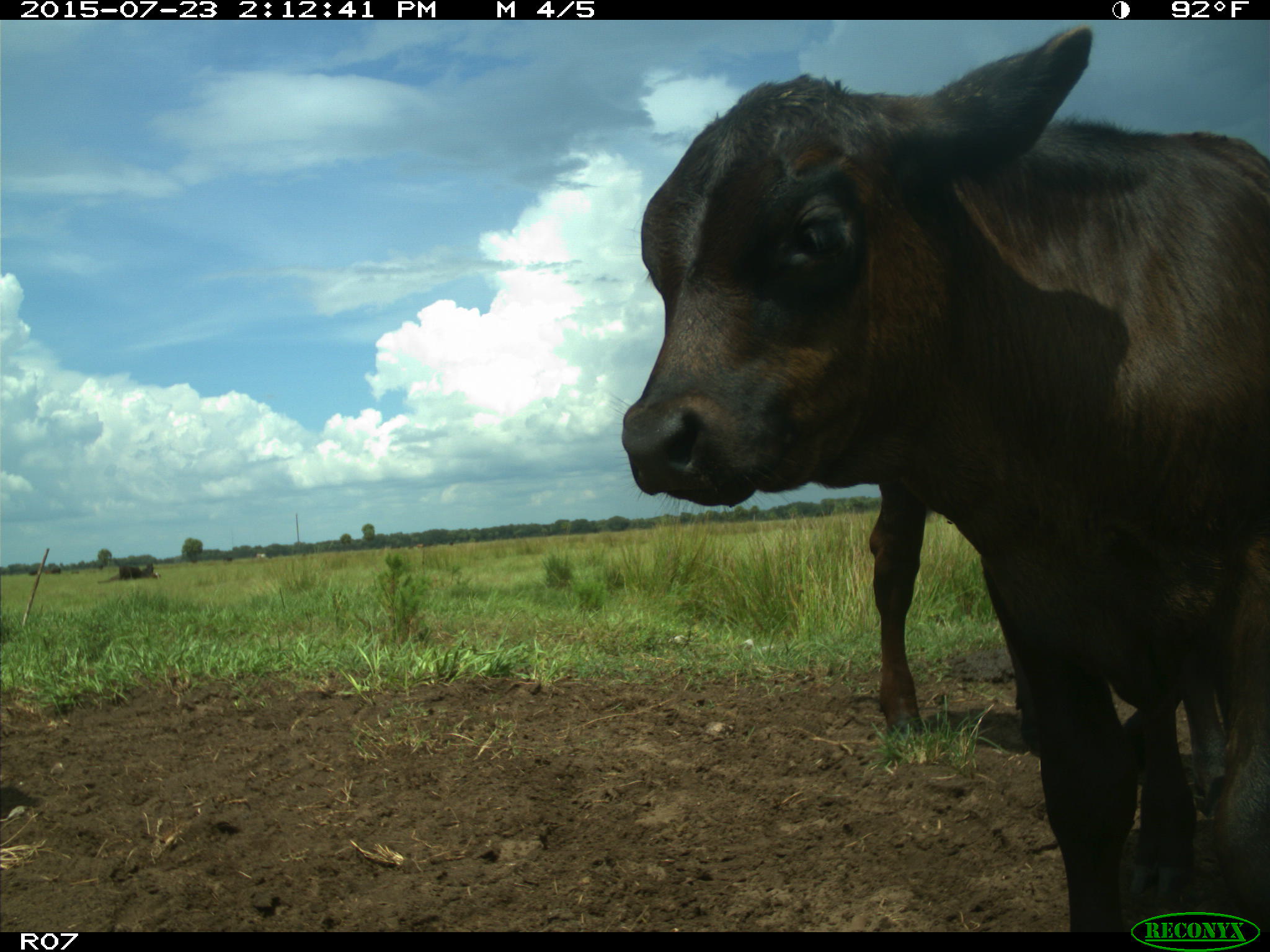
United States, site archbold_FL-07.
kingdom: Animalia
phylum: Chordata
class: Mammalia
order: Artiodactyla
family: Bovidae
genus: Bos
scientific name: Bos taurus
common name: domestic cow